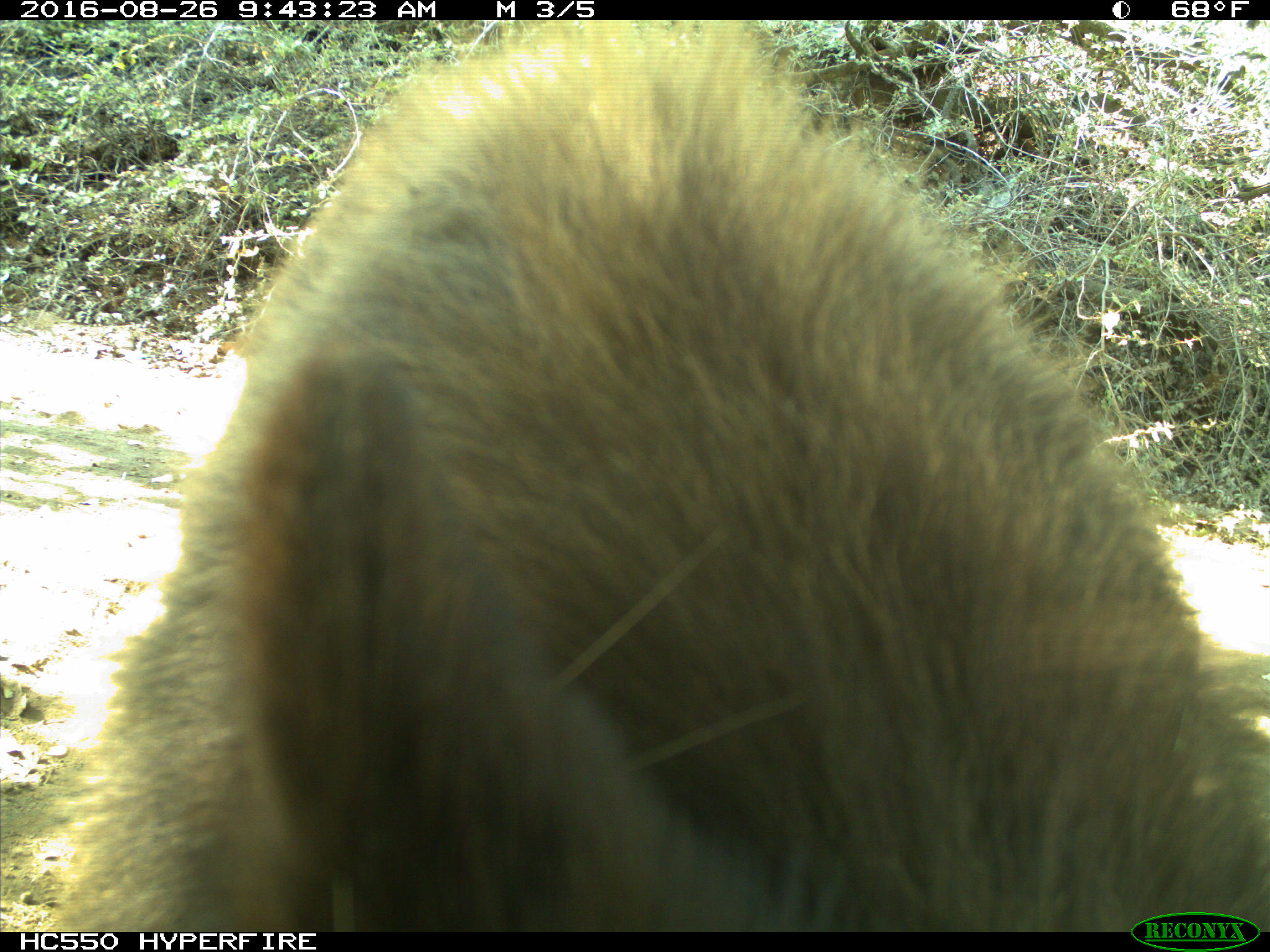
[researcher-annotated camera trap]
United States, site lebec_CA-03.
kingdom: Animalia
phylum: Chordata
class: Mammalia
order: Carnivora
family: Ursidae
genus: Ursus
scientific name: Ursus americanus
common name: american black bear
Ursus americanus (american black bear).